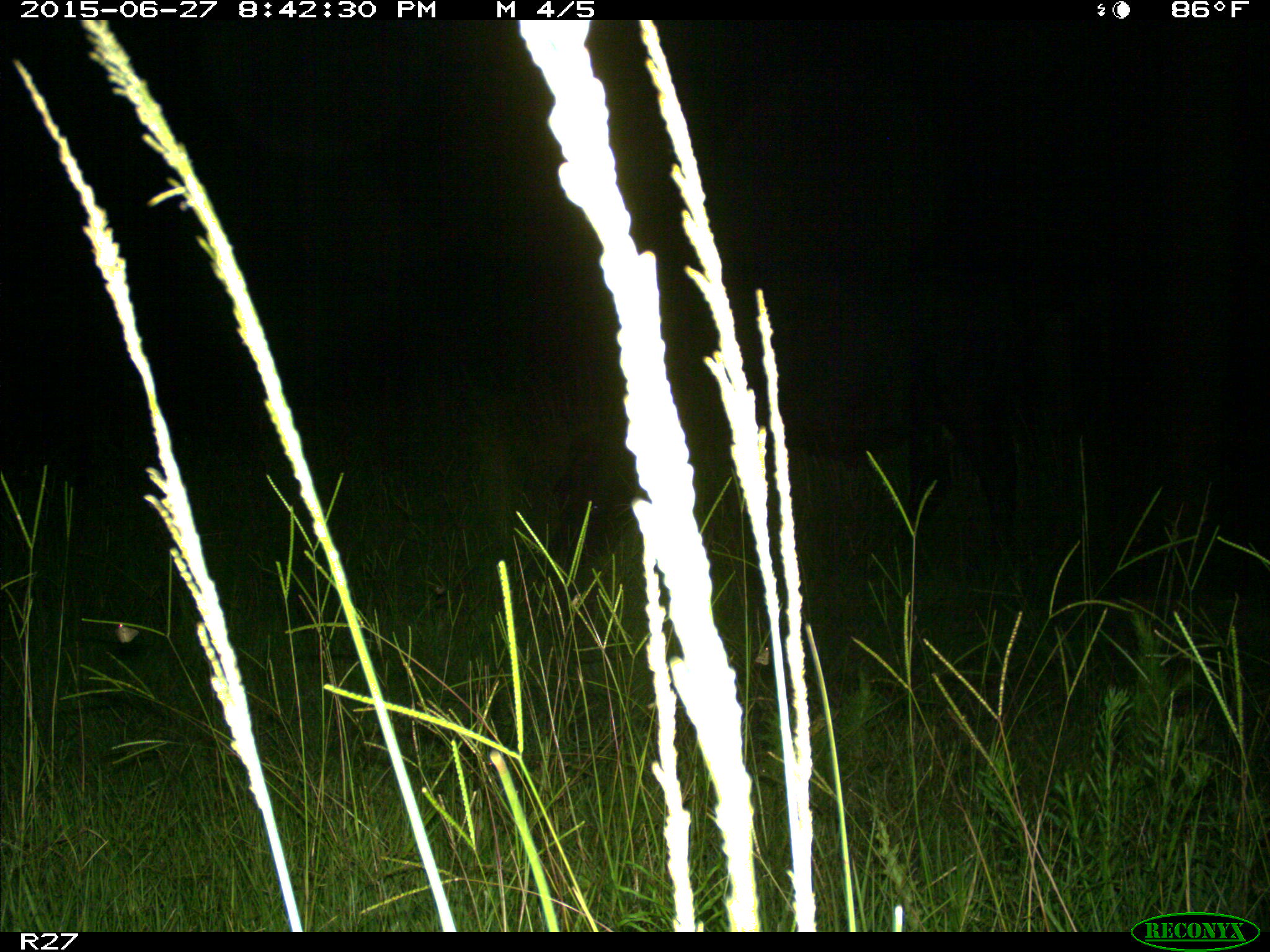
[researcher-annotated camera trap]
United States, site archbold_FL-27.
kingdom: Animalia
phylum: Chordata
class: Mammalia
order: Artiodactyla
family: Bovidae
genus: Bos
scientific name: Bos taurus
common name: domestic cow